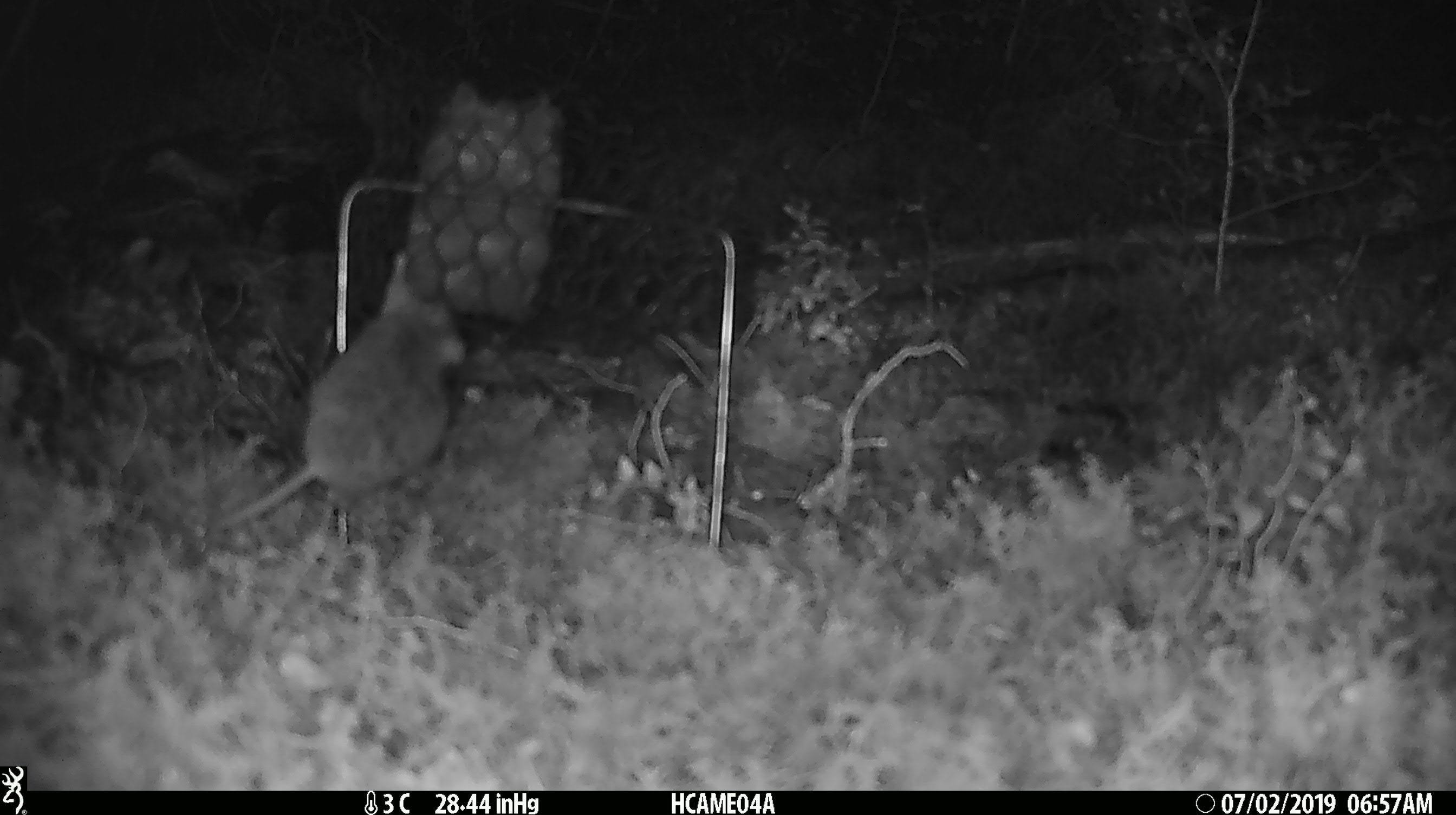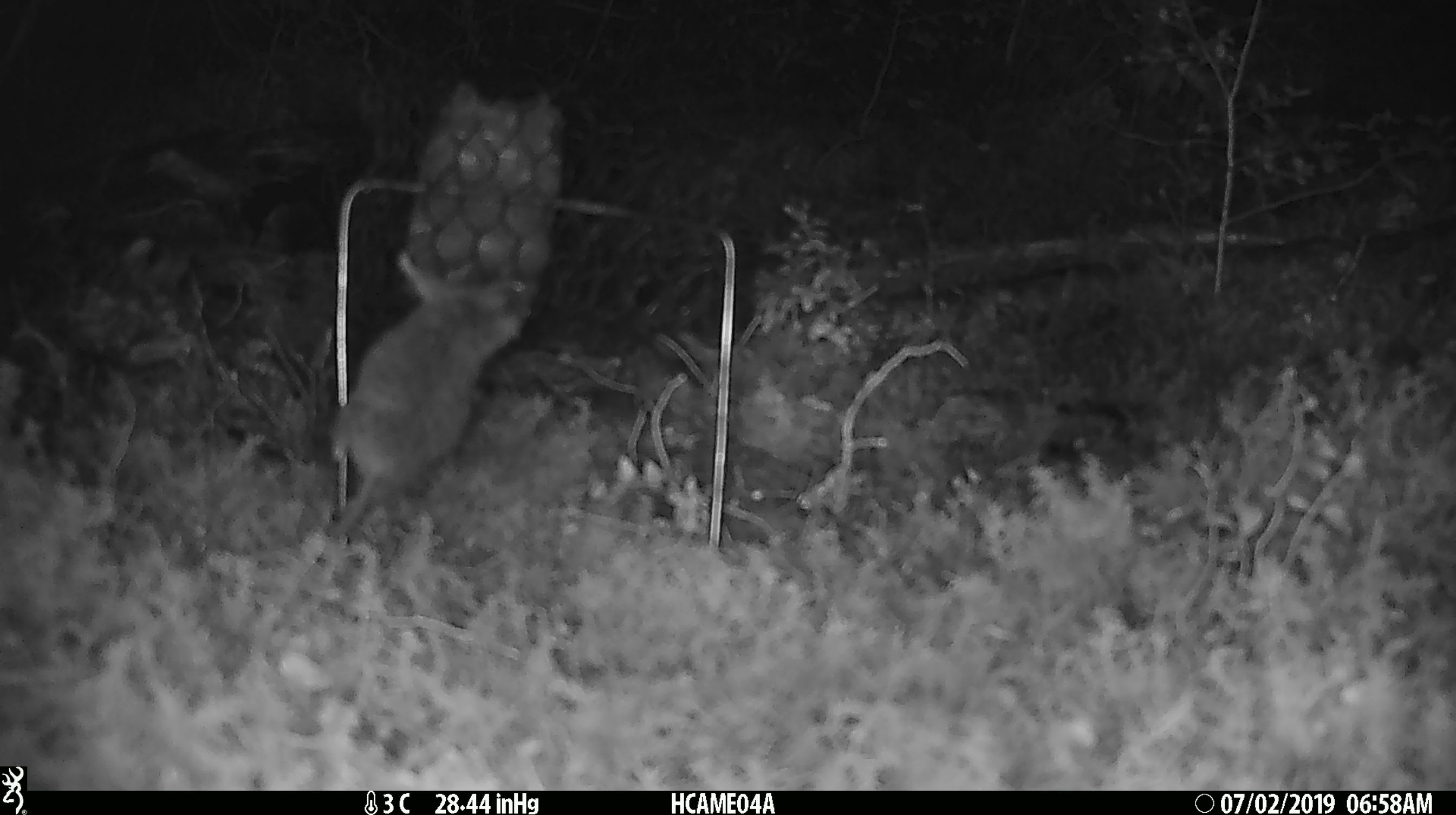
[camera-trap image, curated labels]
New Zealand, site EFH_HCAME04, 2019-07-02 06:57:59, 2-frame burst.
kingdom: Animalia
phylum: Chordata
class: Mammalia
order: Rodentia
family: Muridae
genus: Mus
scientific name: Mus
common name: mouse